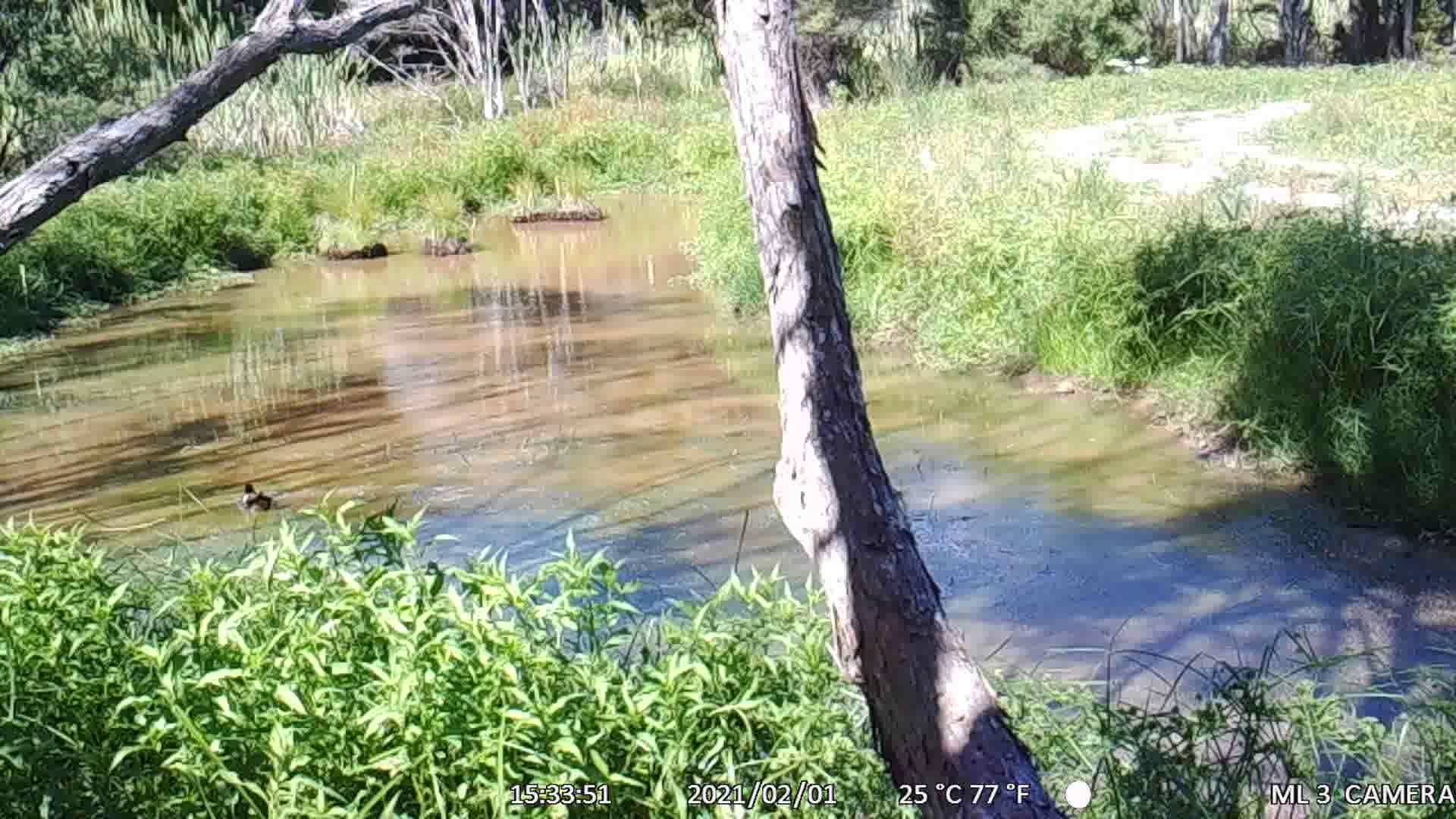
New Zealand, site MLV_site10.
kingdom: Animalia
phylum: Chordata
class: Aves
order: Anseriformes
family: Anatidae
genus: Tadorna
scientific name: Tadorna variegata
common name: paradise shelduck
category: paradise duck